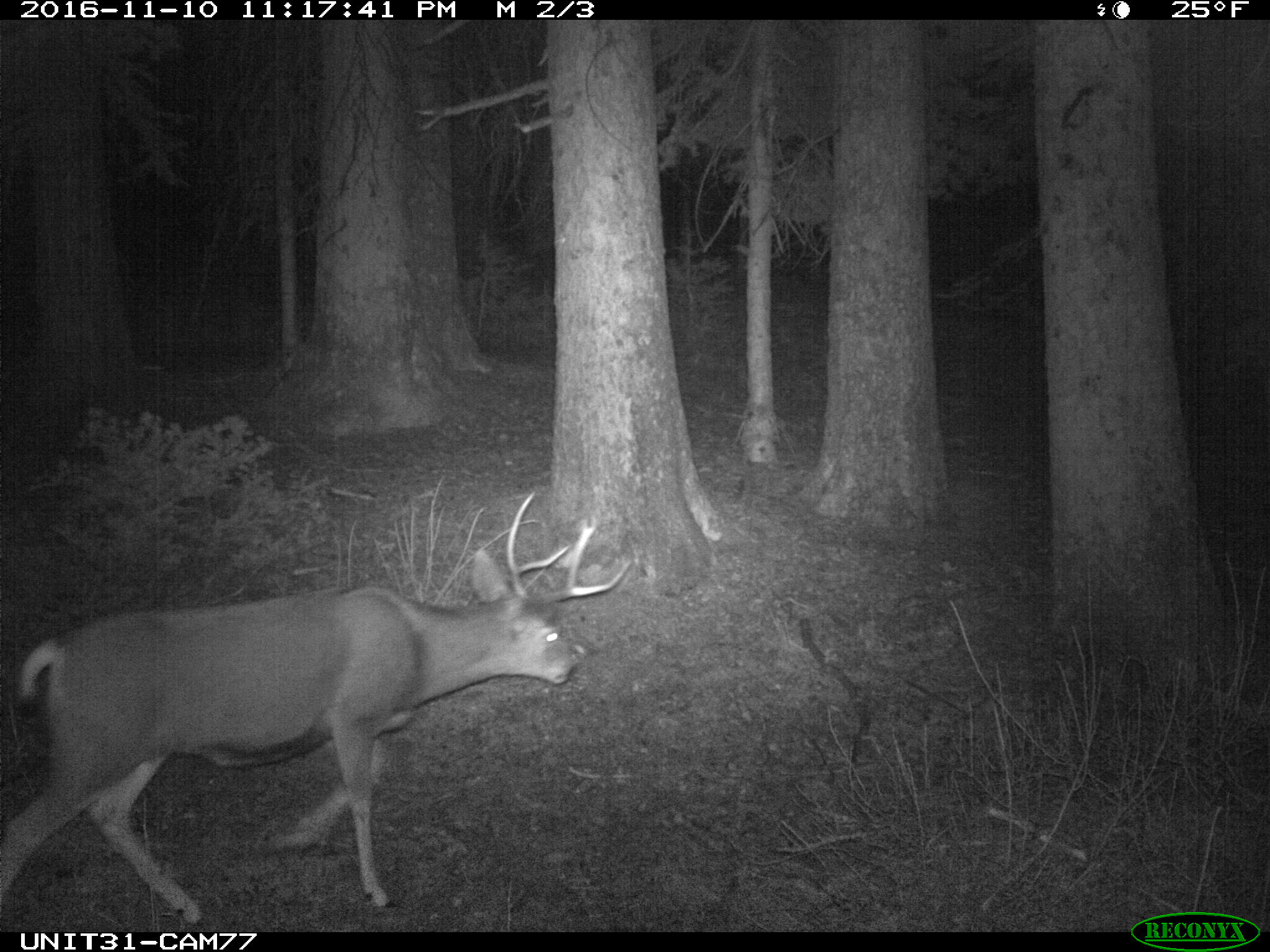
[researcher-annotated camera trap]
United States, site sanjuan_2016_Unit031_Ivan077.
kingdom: Animalia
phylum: Chordata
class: Mammalia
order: Artiodactyla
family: Cervidae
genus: Odocoileus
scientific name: Odocoileus hemionus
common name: mule deer